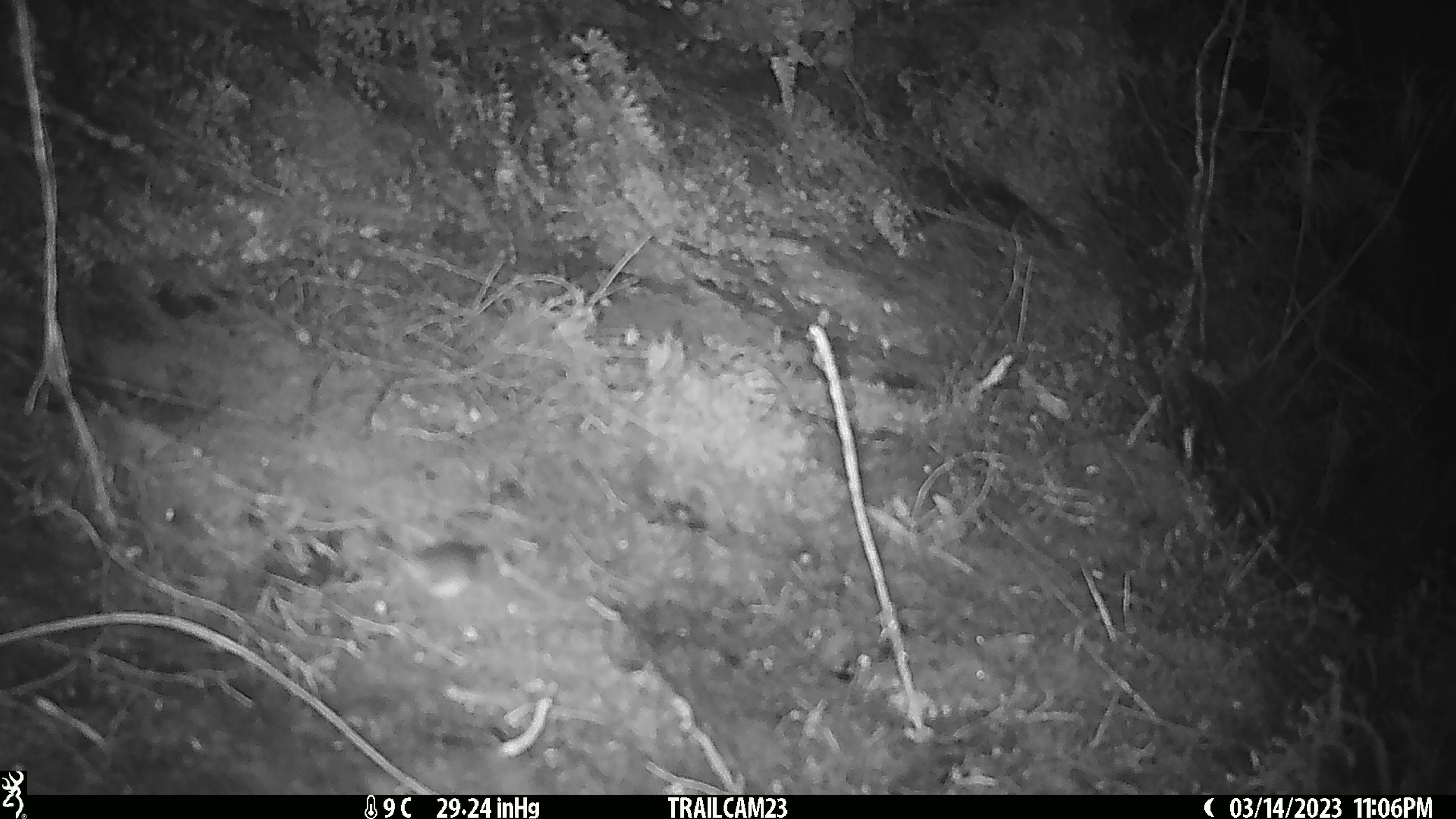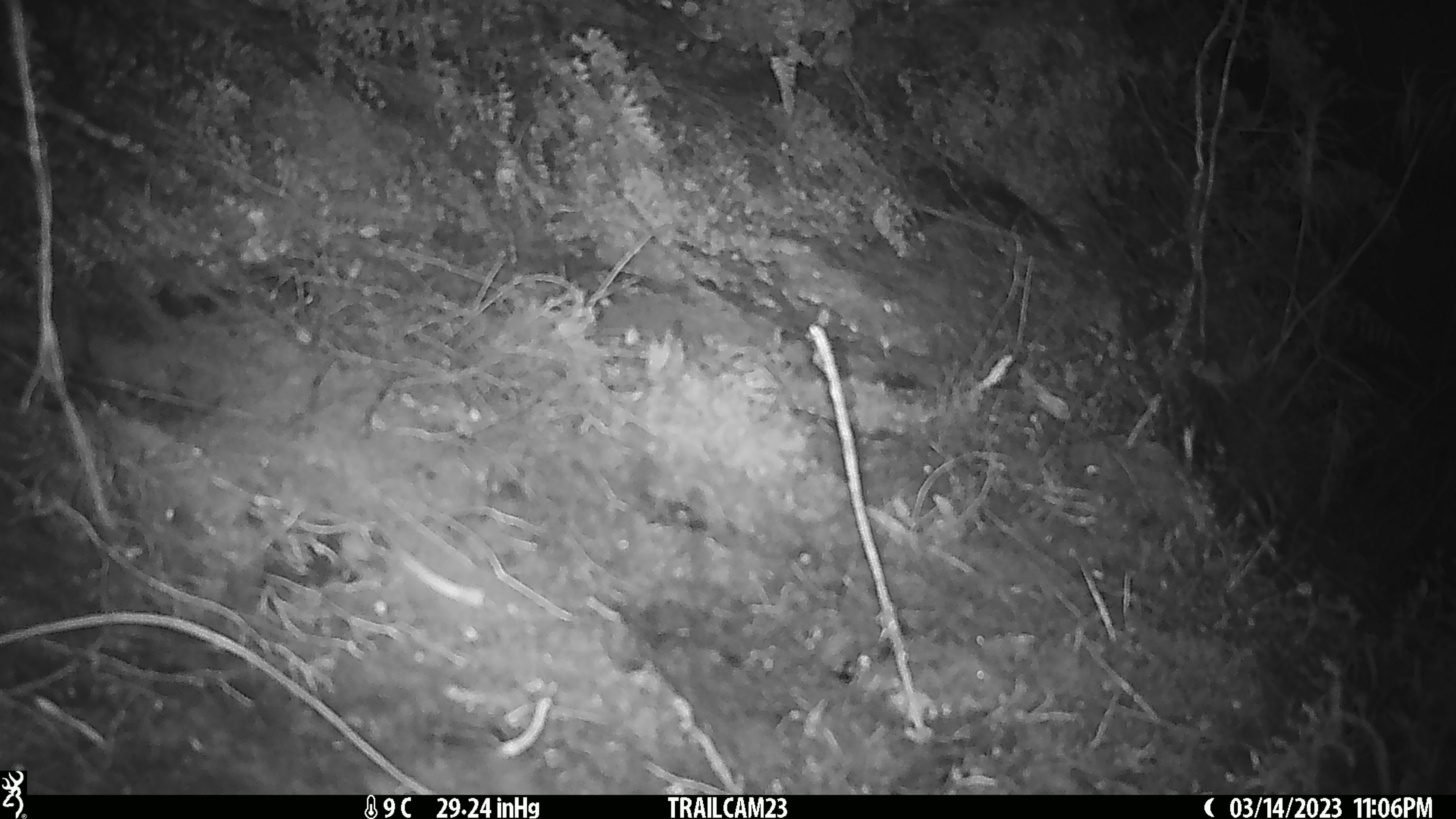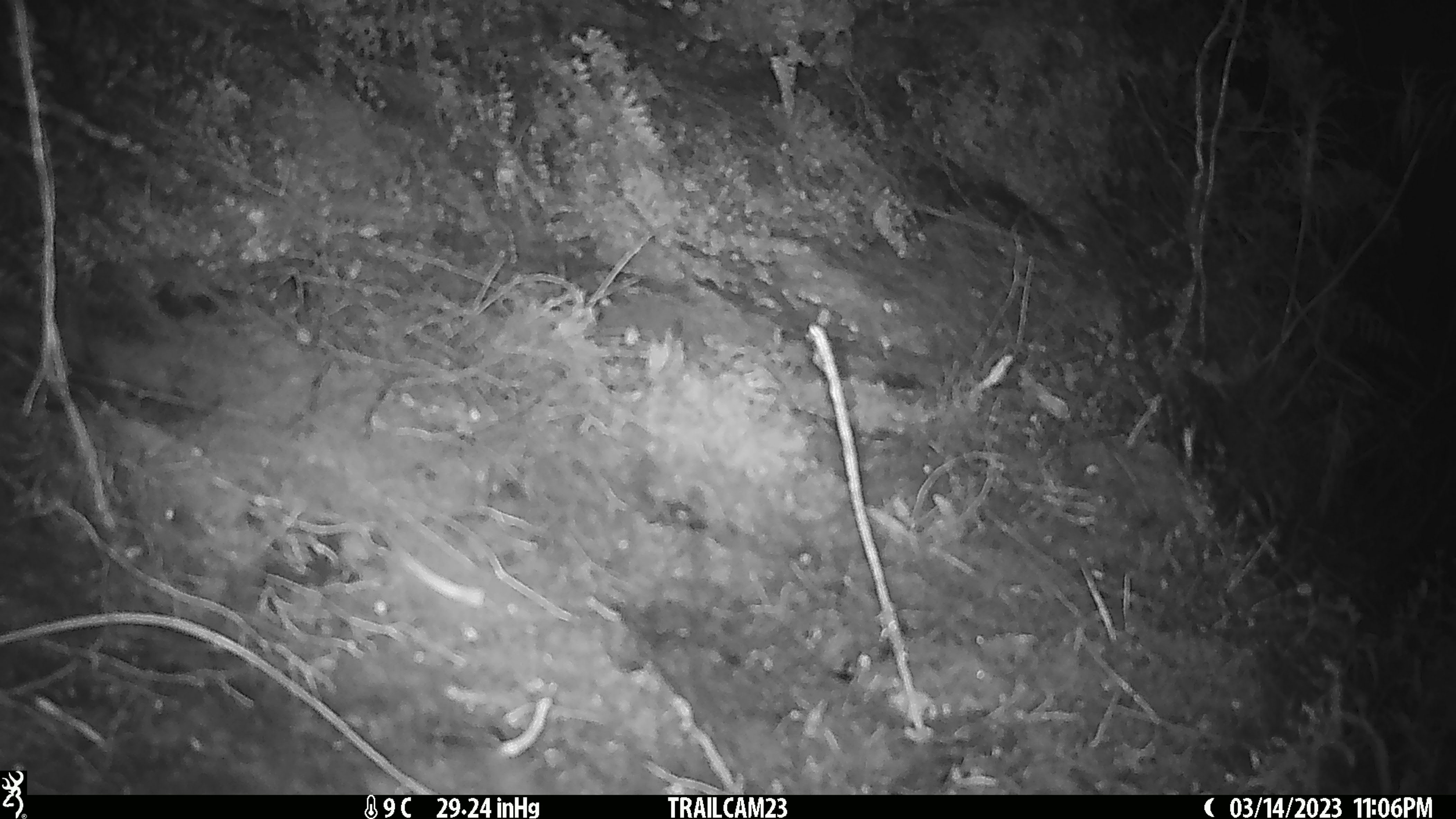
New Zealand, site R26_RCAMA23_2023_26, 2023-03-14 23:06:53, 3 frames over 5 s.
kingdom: Animalia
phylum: Chordata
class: Mammalia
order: Rodentia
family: Muridae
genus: Mus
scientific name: Mus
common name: mouse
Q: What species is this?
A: Mouse (Mus).